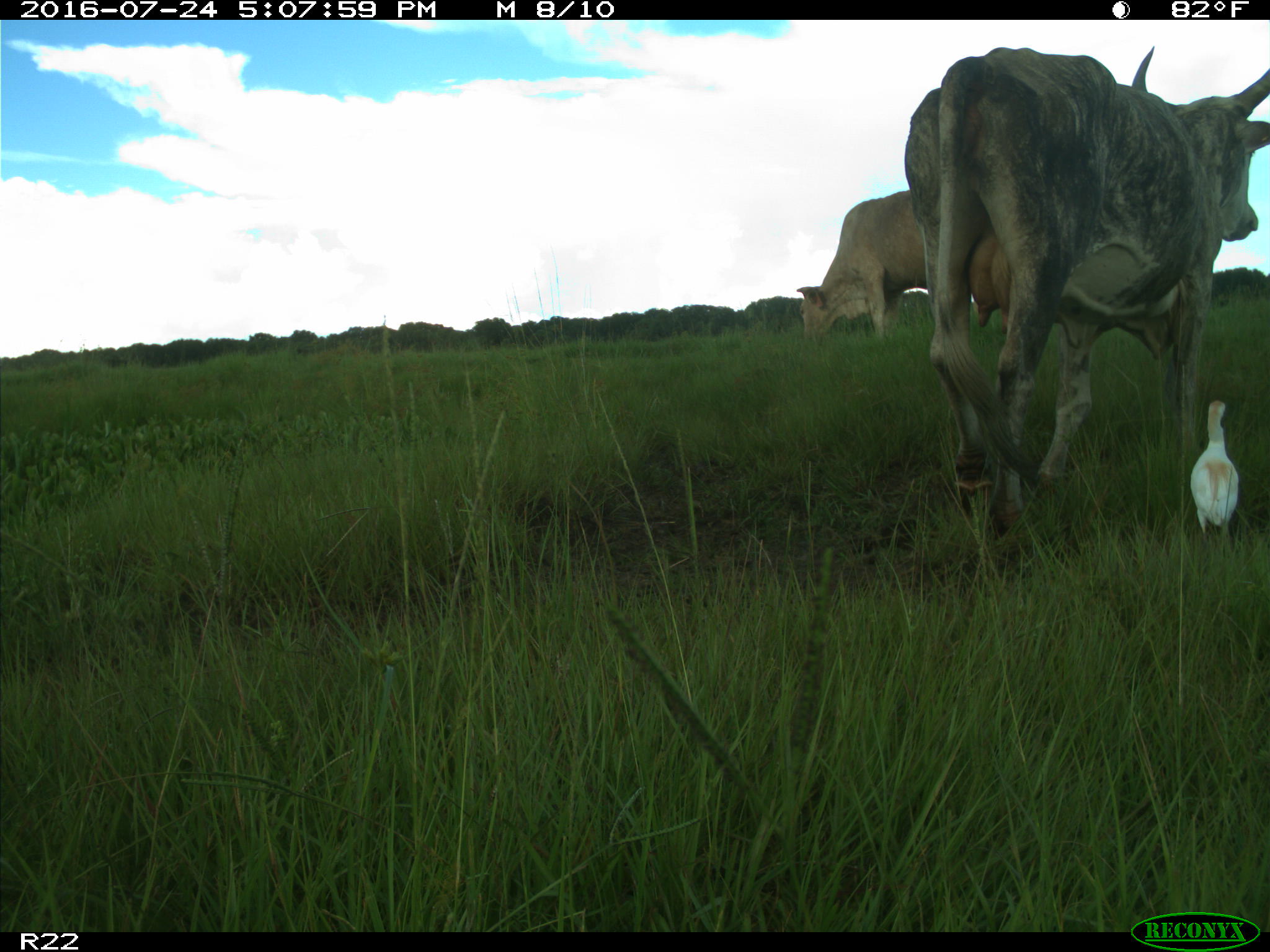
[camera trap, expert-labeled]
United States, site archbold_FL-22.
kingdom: Animalia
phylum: Chordata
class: Mammalia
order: Artiodactyla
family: Bovidae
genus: Bos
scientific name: Bos taurus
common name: domestic cow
Bos taurus (domestic cow).